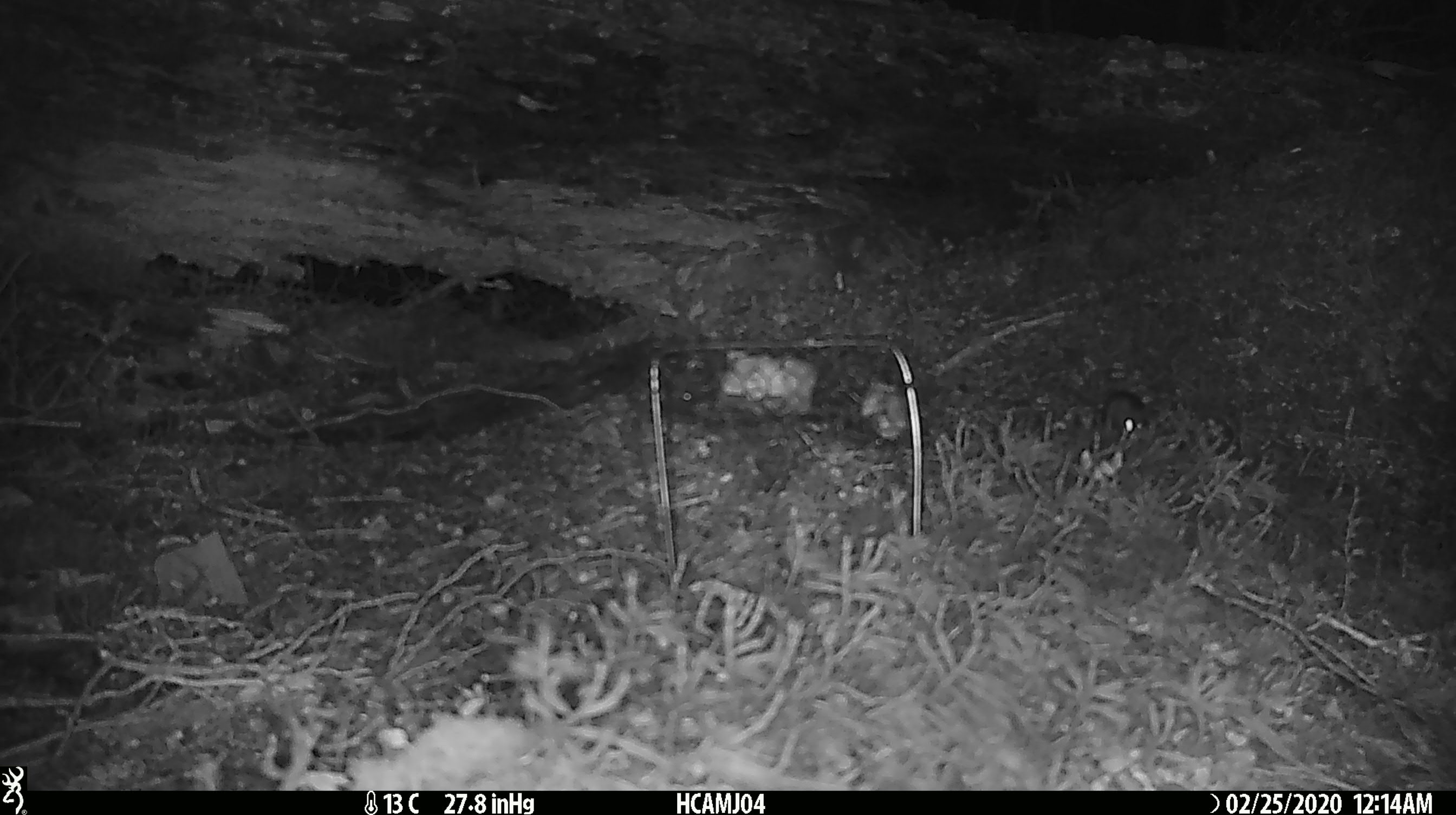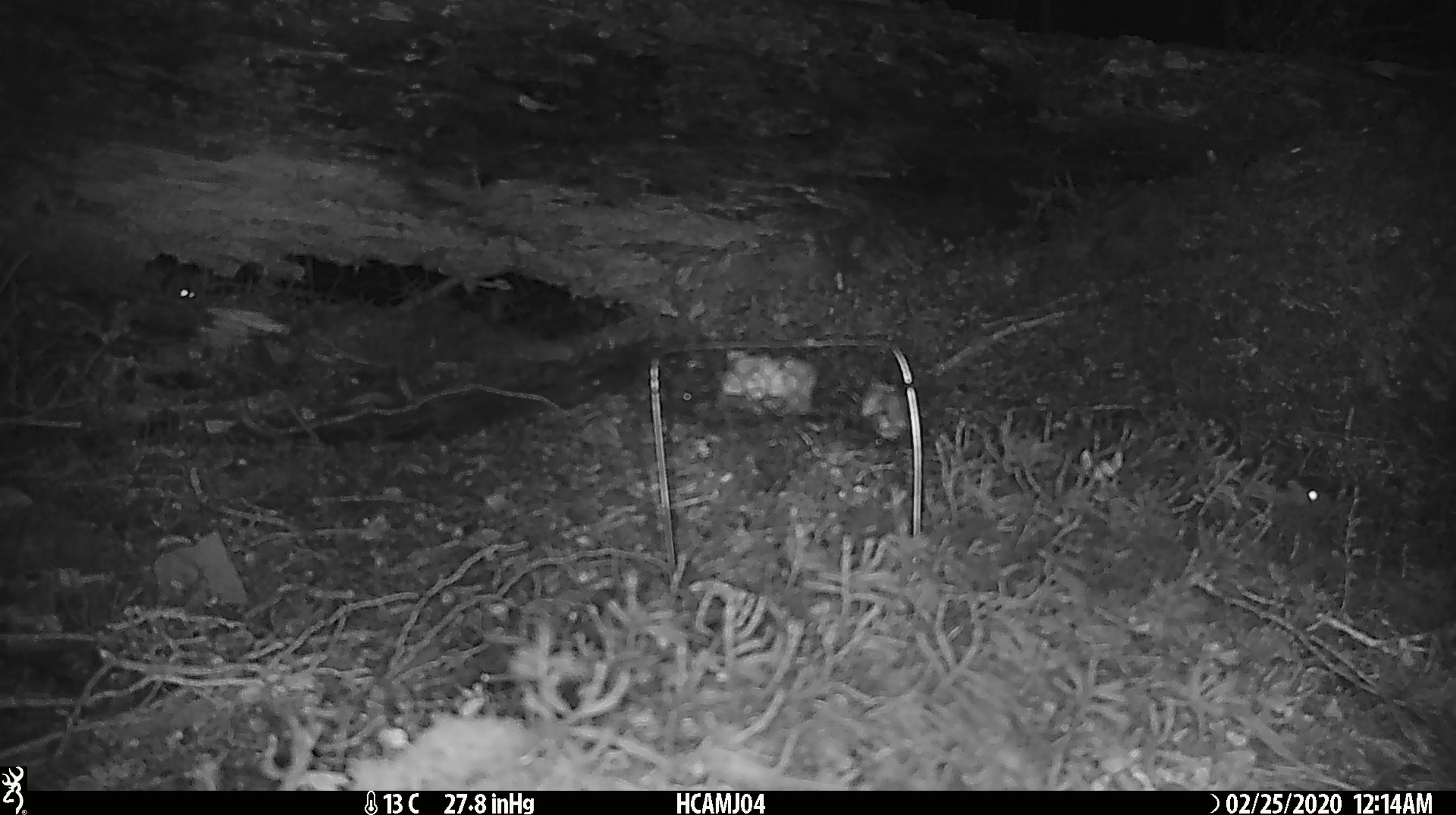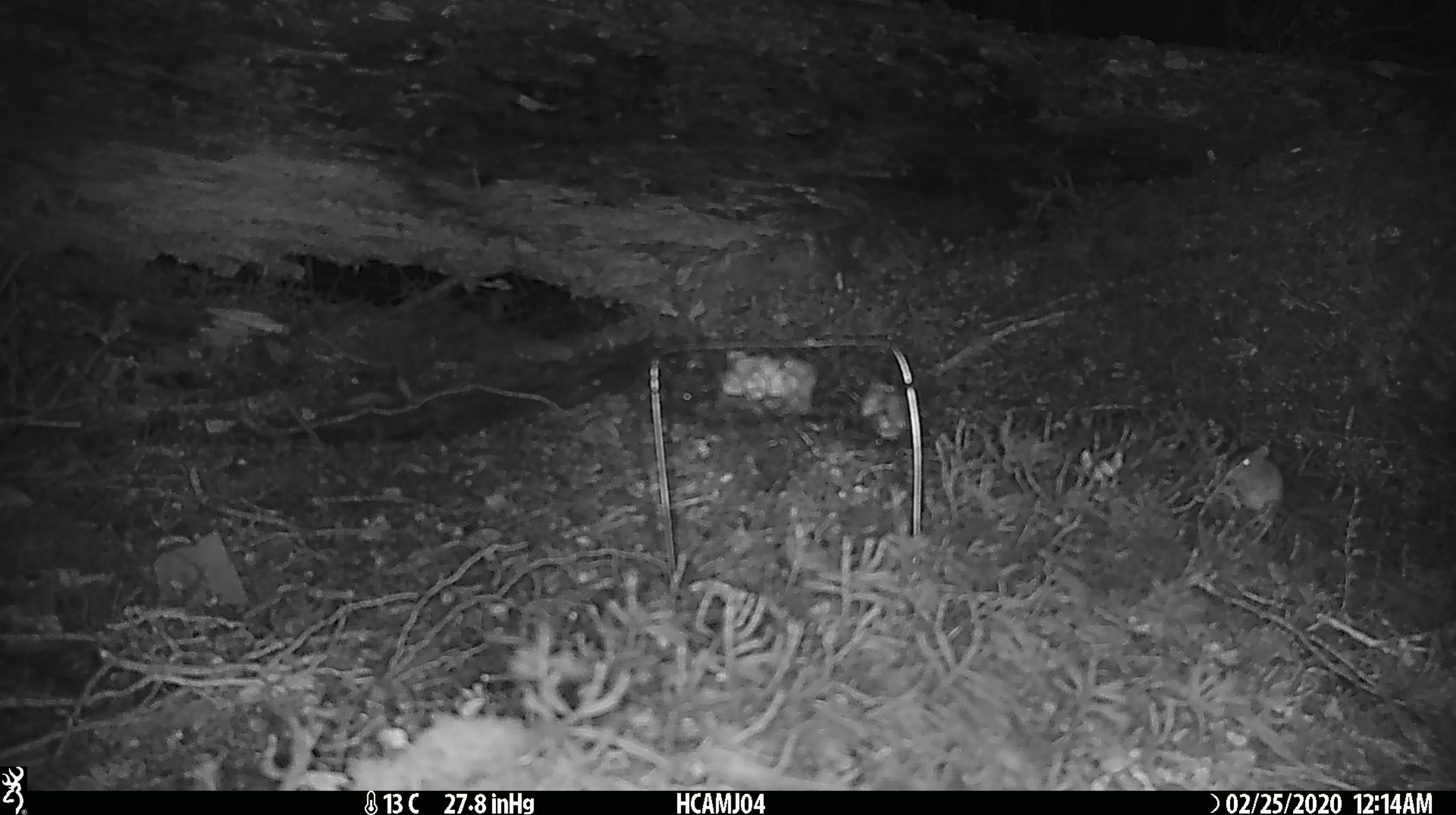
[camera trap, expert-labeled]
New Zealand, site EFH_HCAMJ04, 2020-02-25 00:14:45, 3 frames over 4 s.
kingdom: Animalia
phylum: Chordata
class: Mammalia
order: Rodentia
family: Muridae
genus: Mus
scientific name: Mus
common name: mouse